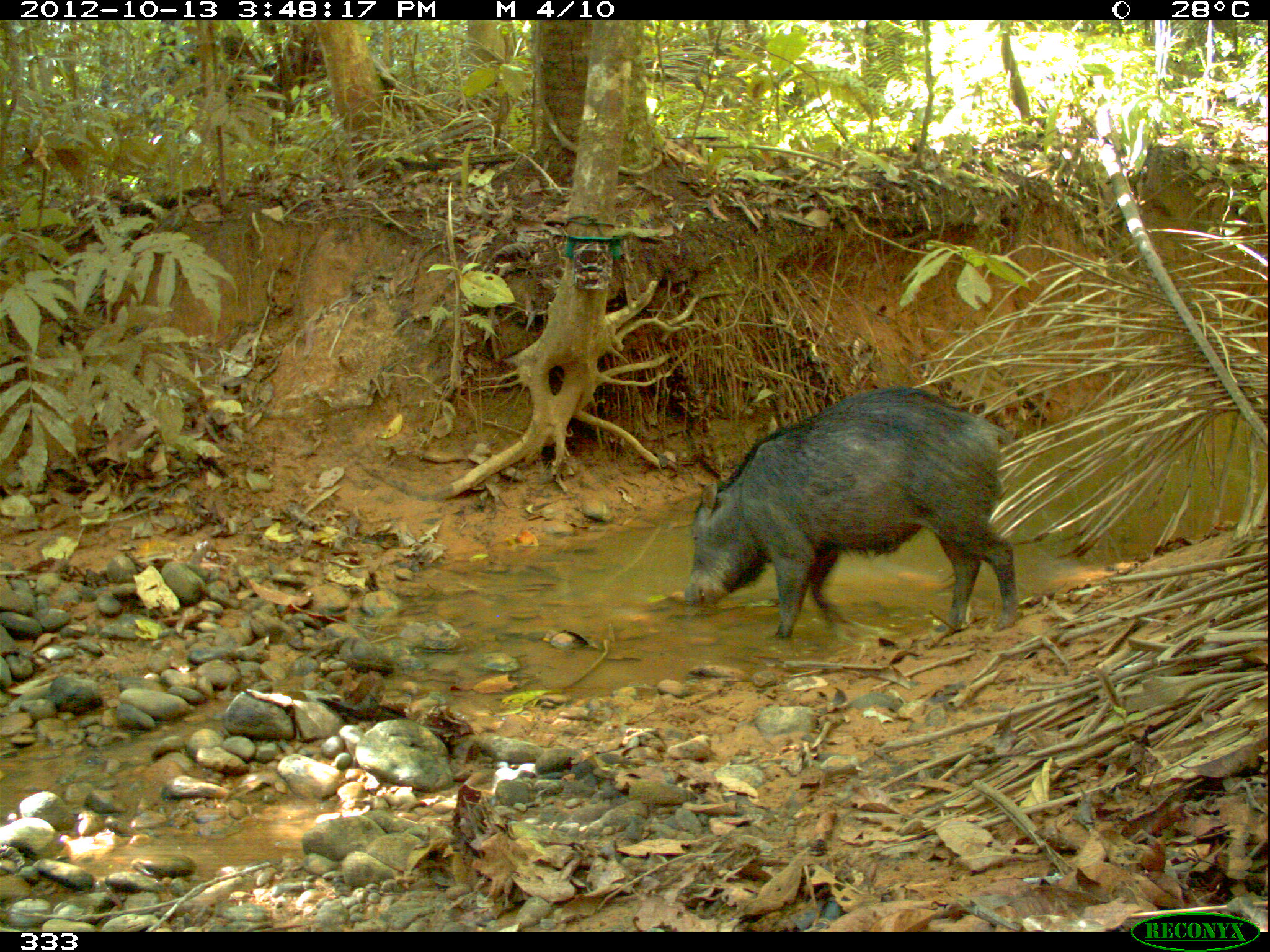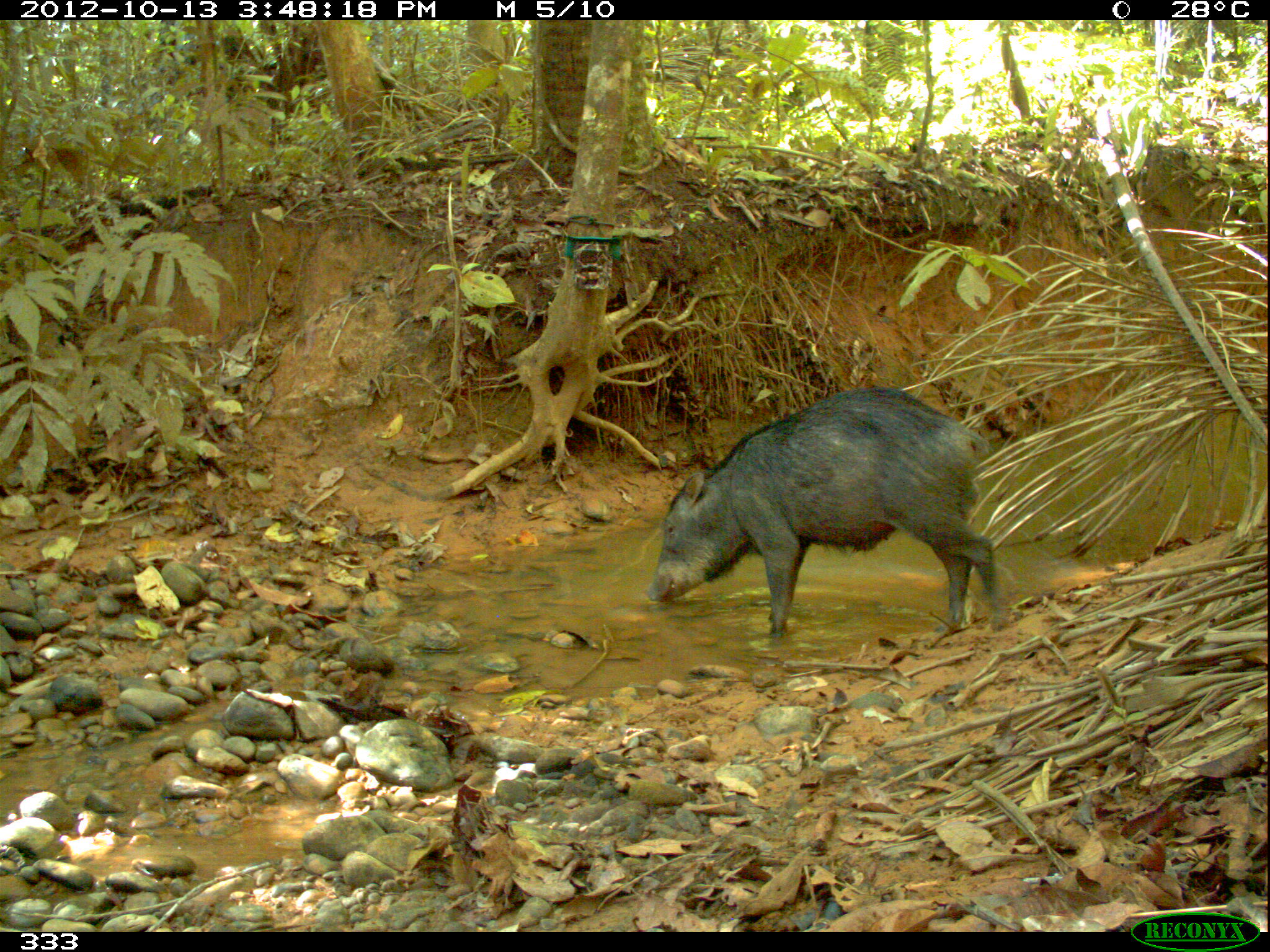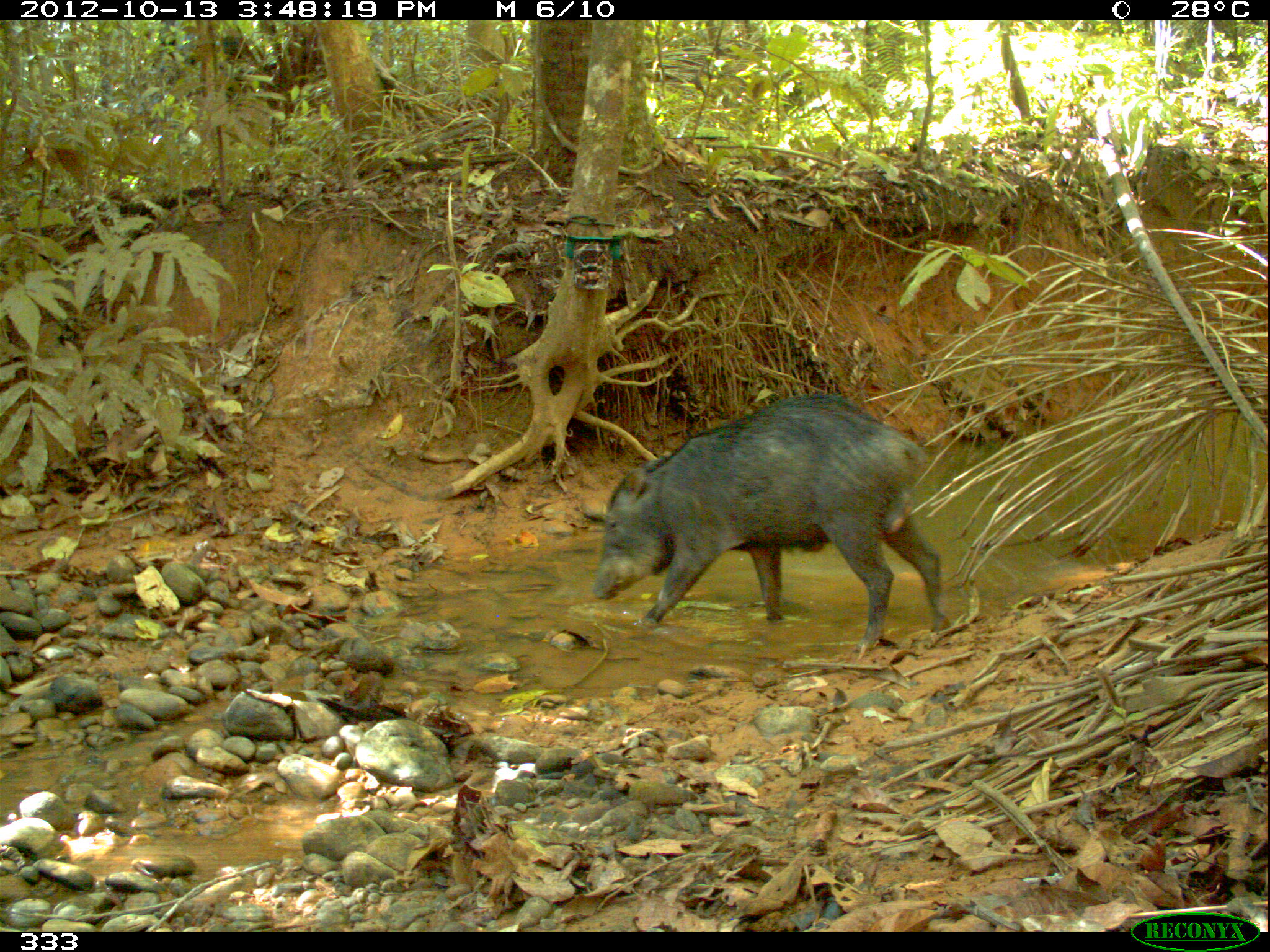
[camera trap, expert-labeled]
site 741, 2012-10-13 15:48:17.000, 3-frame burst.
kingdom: Animalia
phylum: Chordata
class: Mammalia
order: Artiodactyla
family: Tayassuidae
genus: Tayassu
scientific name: Tayassu pecari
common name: white-lipped peccary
Tayassu pecari (white-lipped peccary).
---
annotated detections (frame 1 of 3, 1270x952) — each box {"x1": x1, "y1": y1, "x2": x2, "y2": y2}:
tayassu pecari: {"x1": 682, "y1": 386, "x2": 1019, "y2": 637}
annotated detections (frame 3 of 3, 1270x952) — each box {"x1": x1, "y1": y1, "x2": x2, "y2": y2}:
tayassu pecari: {"x1": 591, "y1": 392, "x2": 952, "y2": 653}